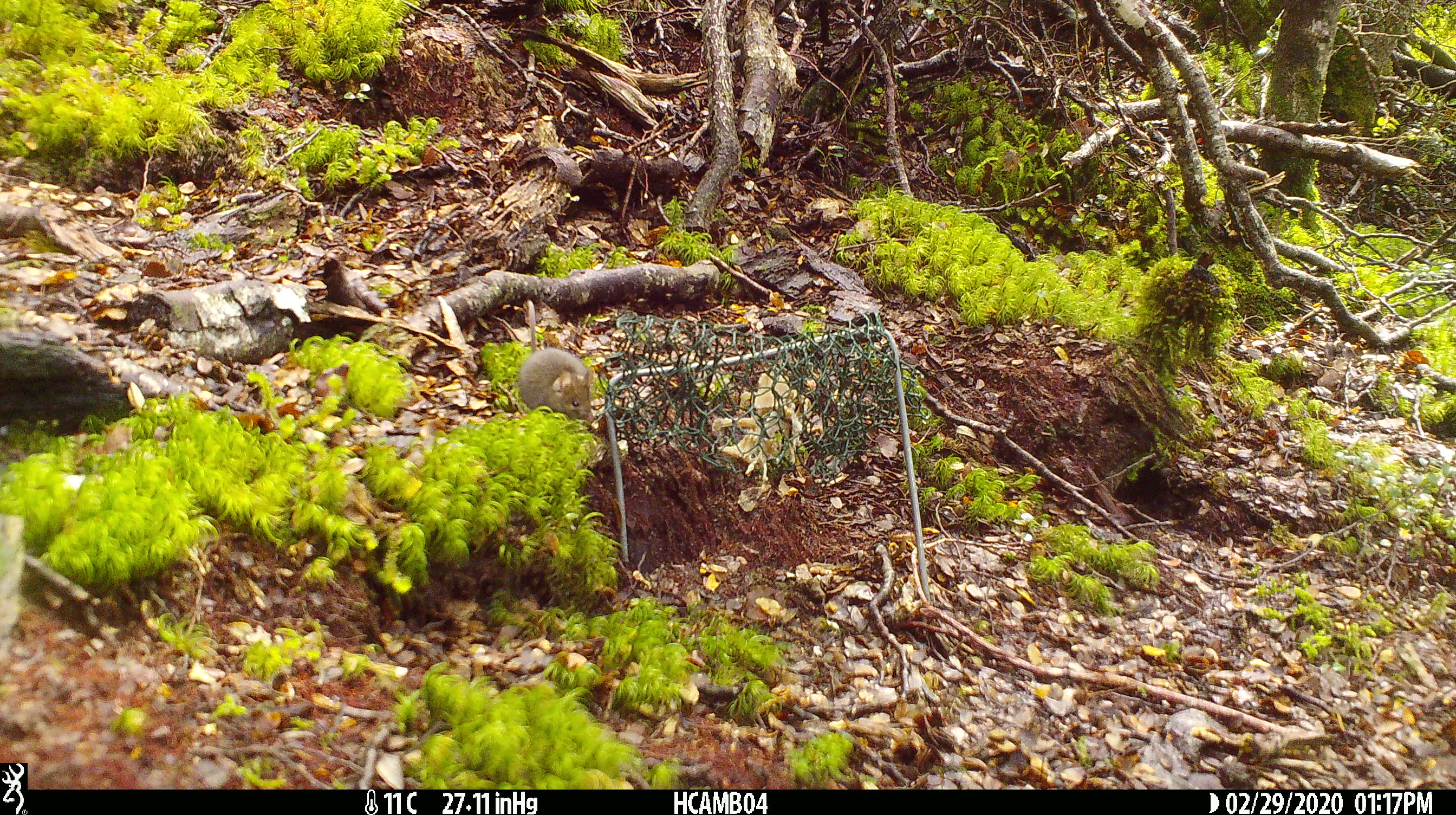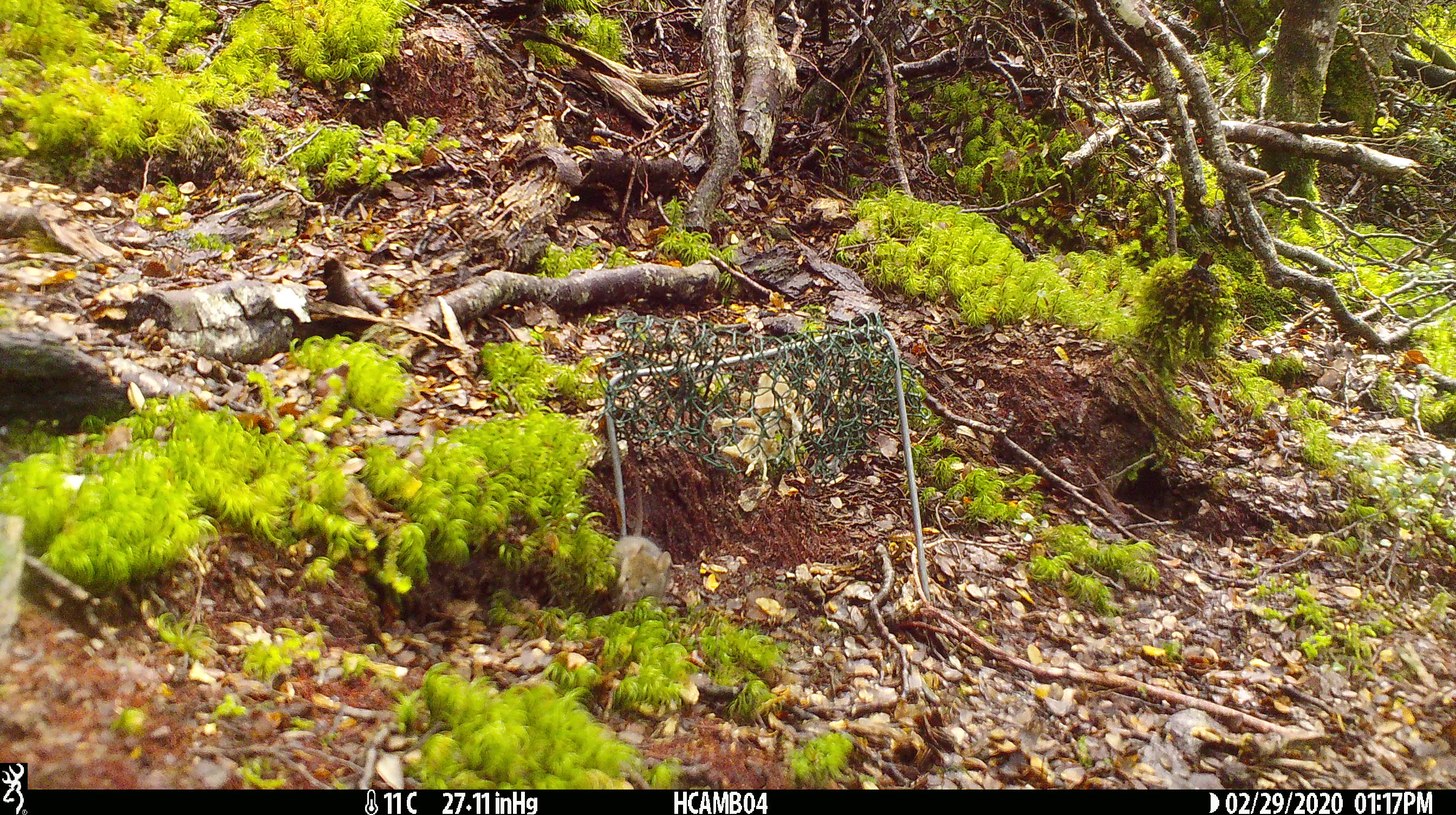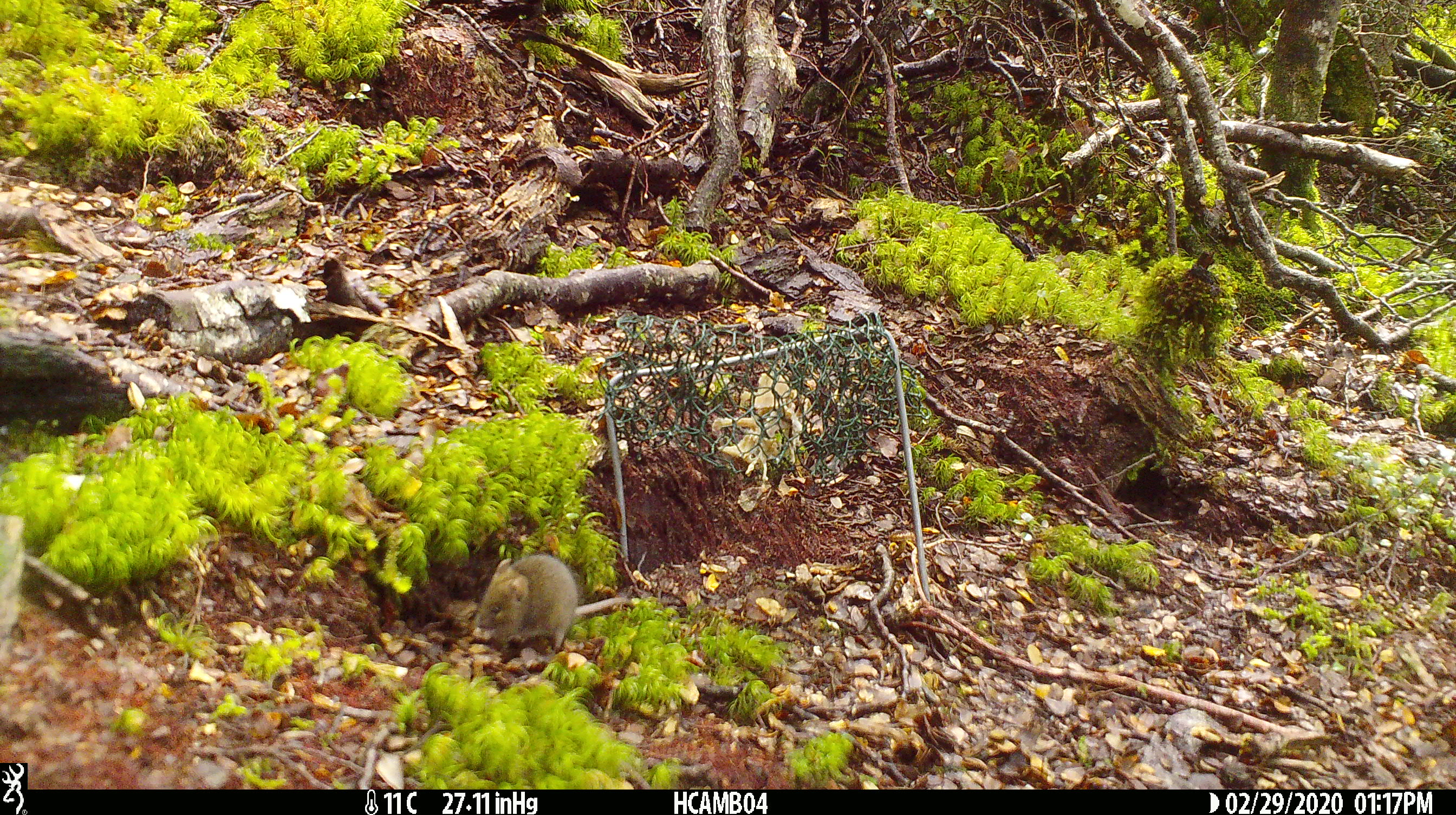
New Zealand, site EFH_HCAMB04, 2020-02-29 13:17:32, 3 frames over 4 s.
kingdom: Animalia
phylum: Chordata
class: Mammalia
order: Rodentia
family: Muridae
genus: Mus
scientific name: Mus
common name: mouse